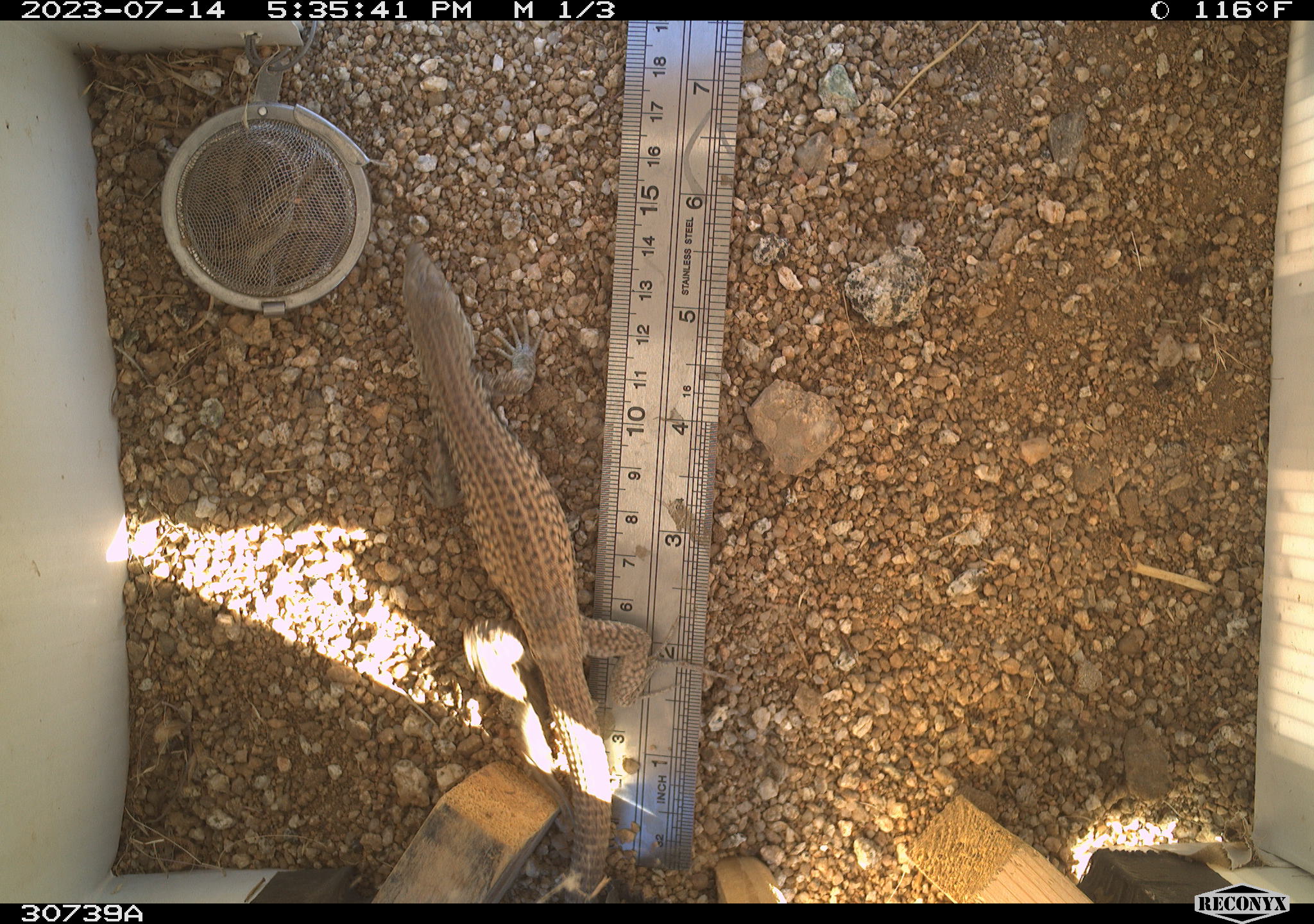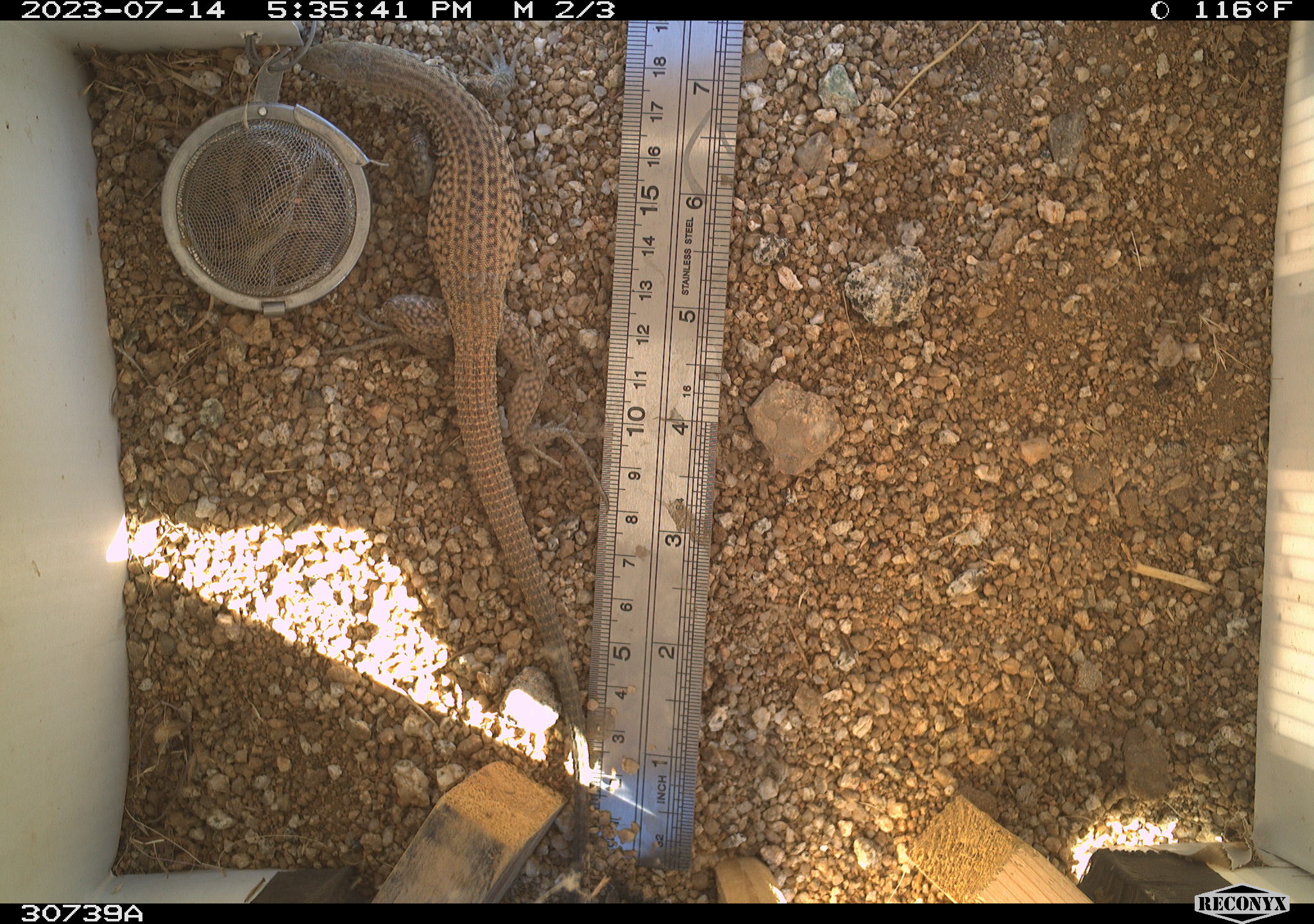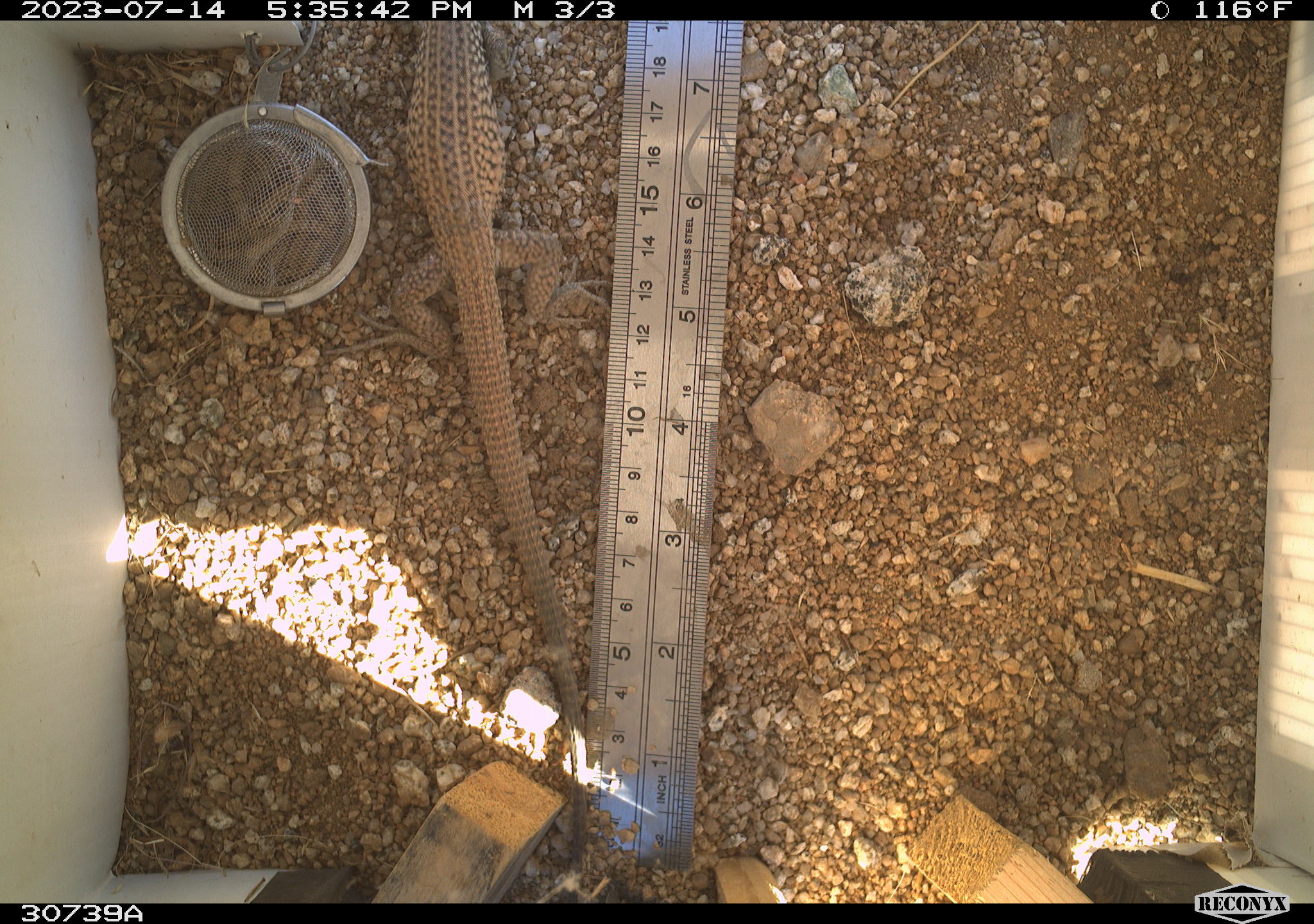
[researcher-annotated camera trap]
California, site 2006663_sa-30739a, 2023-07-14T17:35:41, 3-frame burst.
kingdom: Animalia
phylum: Chordata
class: Reptilia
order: Squamata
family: Teiidae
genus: Aspidoscelis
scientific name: Aspidoscelis tigris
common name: western whiptail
Western whiptail (Aspidoscelis tigris).